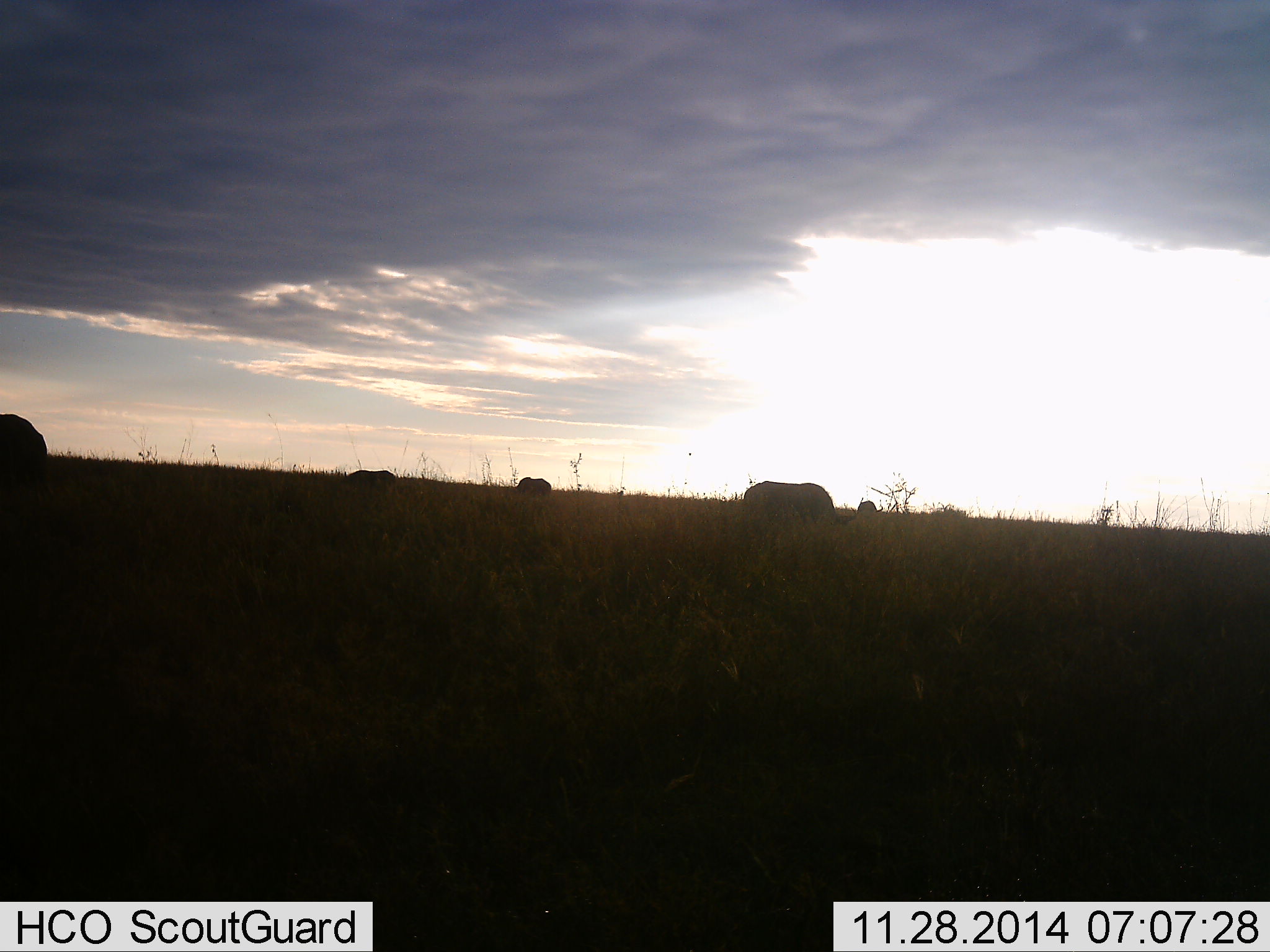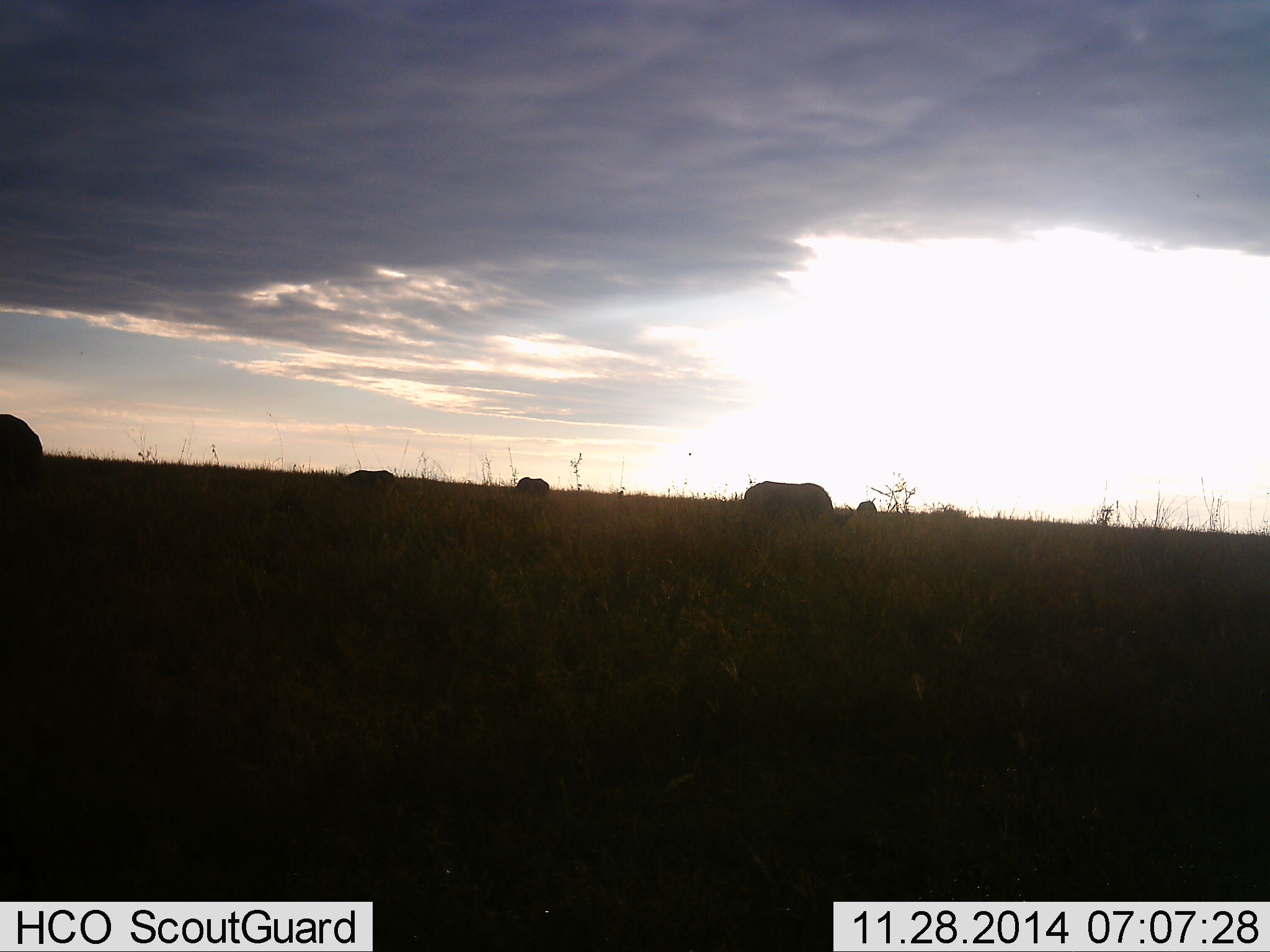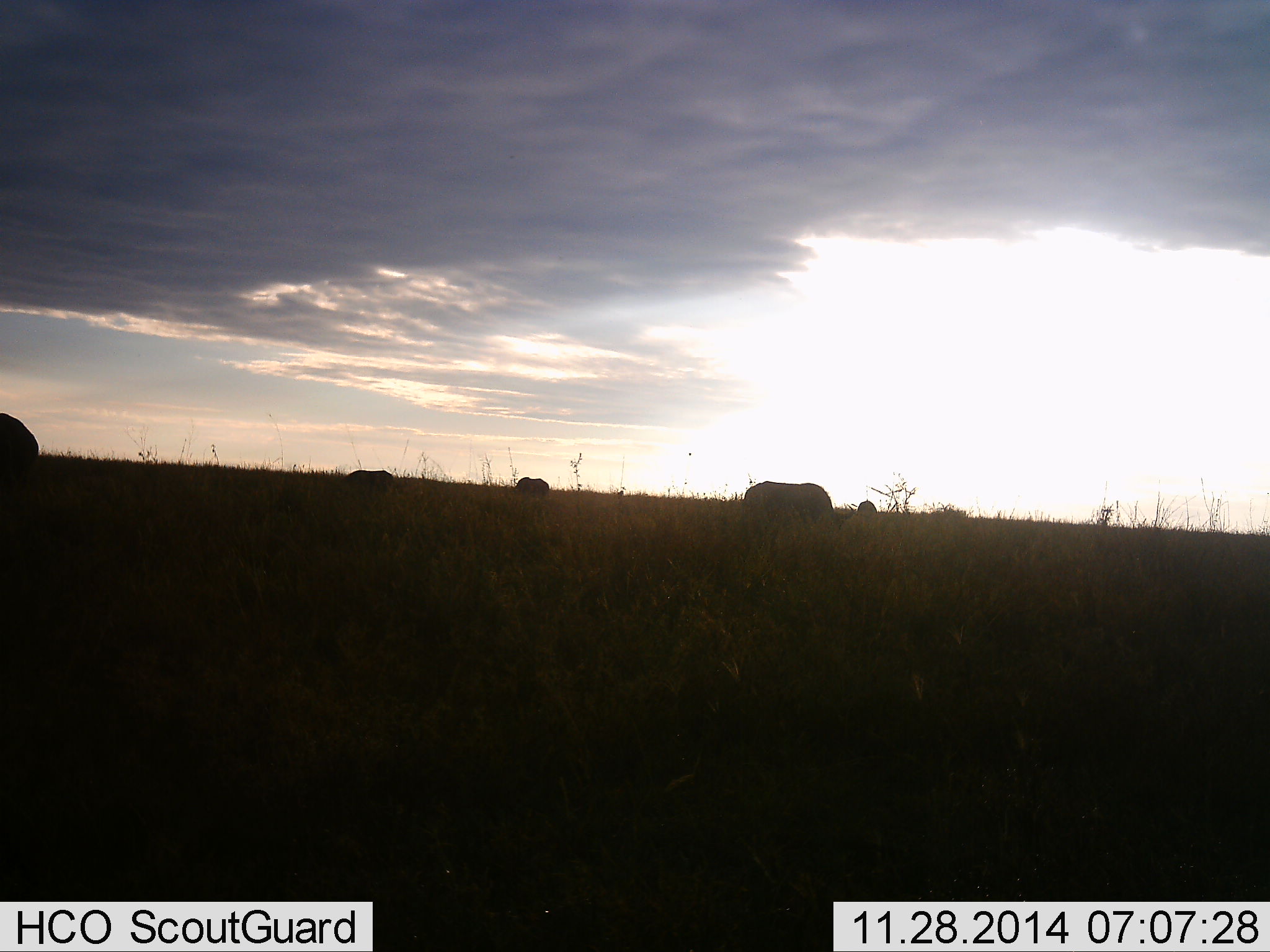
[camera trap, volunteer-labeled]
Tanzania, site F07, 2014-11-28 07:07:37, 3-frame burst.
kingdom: Animalia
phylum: Chordata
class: Mammalia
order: Artiodactyla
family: Bovidae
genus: Connochaetes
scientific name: Connochaetes taurinus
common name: blue wildebeest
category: wildebeest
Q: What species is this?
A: Wildebeest (blue wildebeest) (Connochaetes taurinus).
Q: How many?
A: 5.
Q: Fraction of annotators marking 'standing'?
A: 33%.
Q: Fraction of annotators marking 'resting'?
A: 0%.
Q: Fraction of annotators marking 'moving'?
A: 0%.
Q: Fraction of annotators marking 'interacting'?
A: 0%.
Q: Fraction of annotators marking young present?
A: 0%.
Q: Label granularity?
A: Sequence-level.